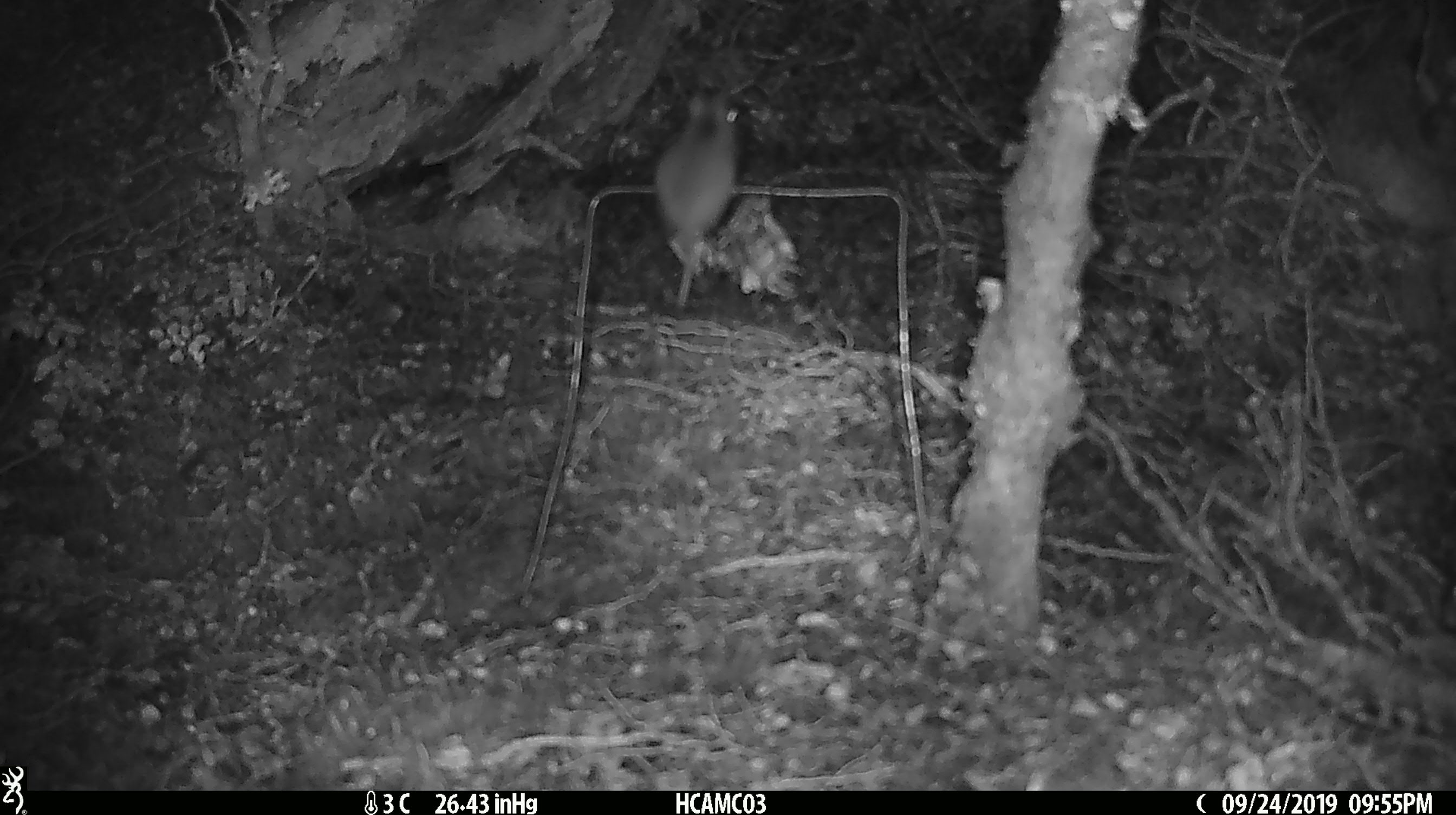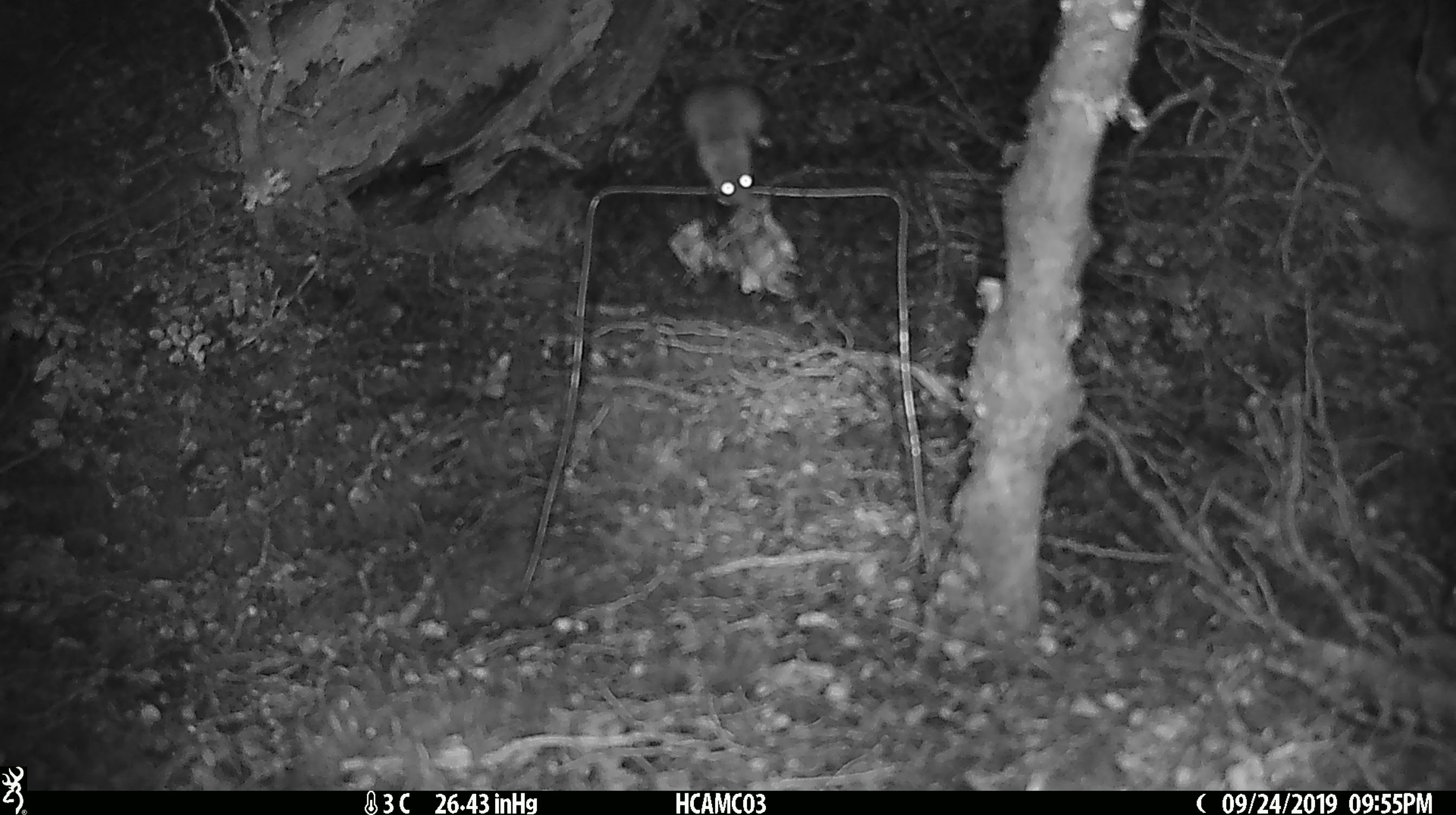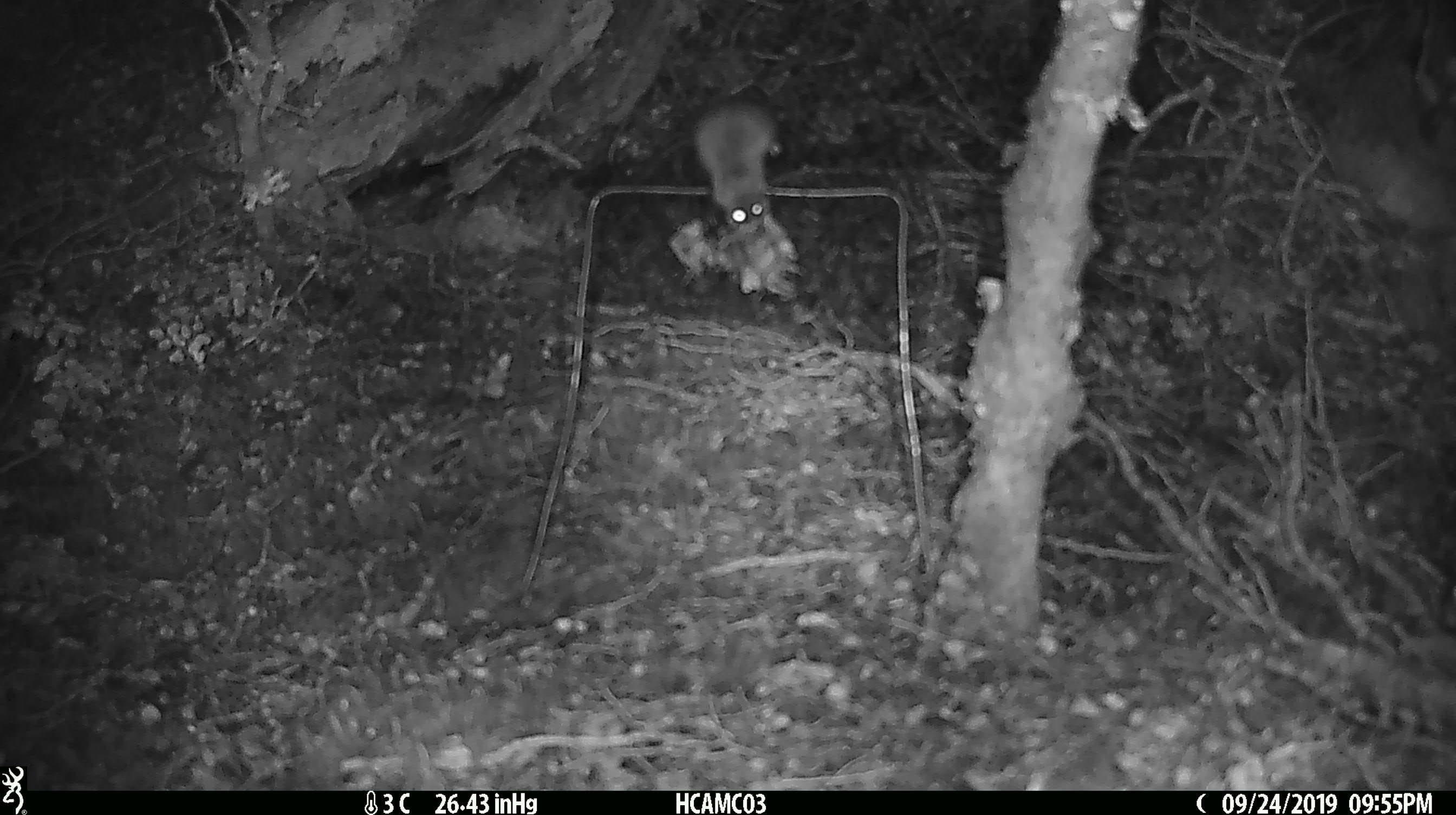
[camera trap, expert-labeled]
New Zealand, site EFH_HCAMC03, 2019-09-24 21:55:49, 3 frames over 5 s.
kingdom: Animalia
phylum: Chordata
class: Mammalia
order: Rodentia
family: Muridae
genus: Mus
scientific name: Mus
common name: mouse